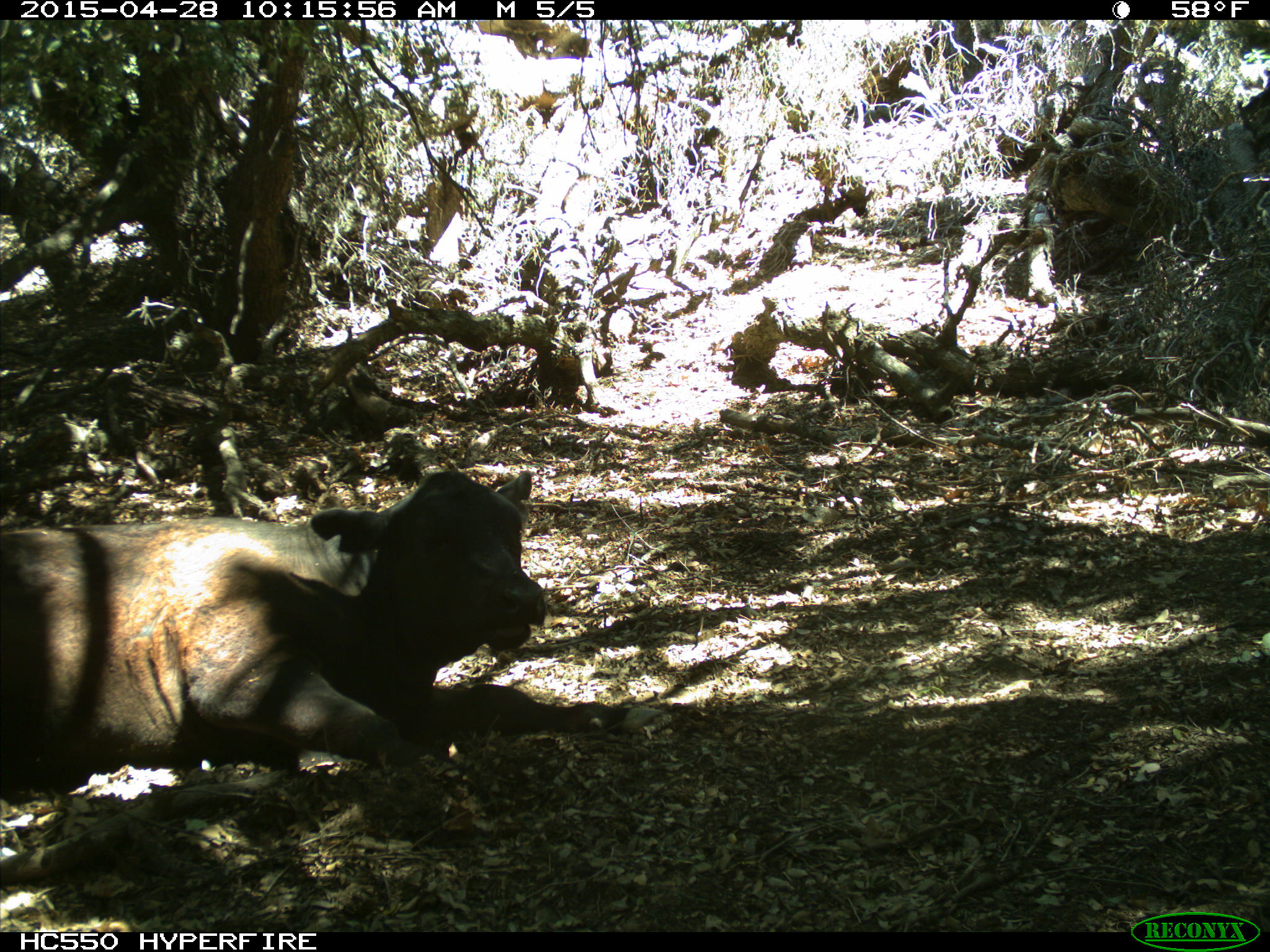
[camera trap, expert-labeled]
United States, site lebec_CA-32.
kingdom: Animalia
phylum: Chordata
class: Mammalia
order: Artiodactyla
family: Bovidae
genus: Bos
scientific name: Bos taurus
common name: domestic cow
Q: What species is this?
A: Bos taurus (domestic cow).